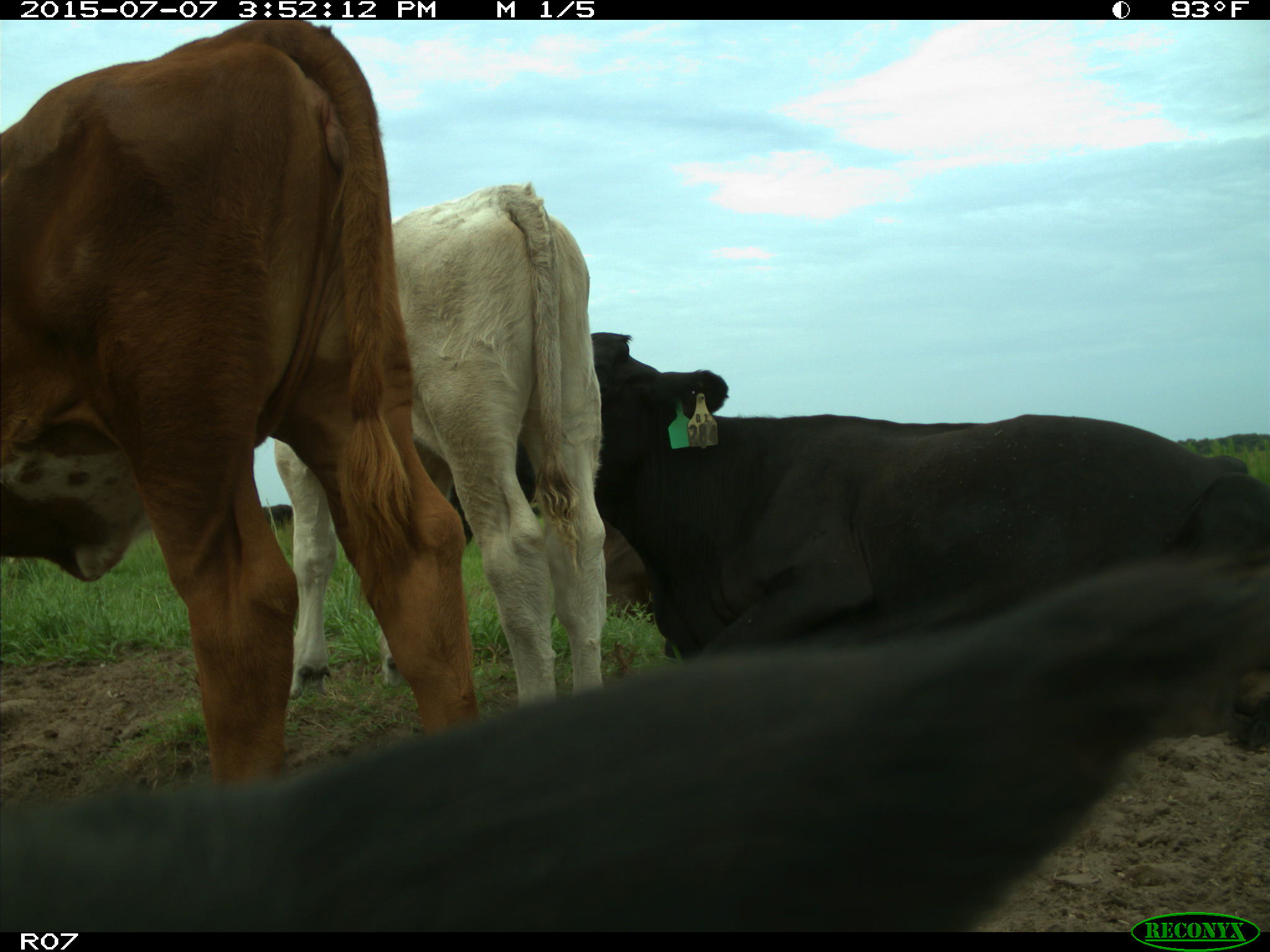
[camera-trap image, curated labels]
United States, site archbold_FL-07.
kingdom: Animalia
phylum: Chordata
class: Mammalia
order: Artiodactyla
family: Bovidae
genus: Bos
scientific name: Bos taurus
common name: domestic cow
Bos taurus (domestic cow).